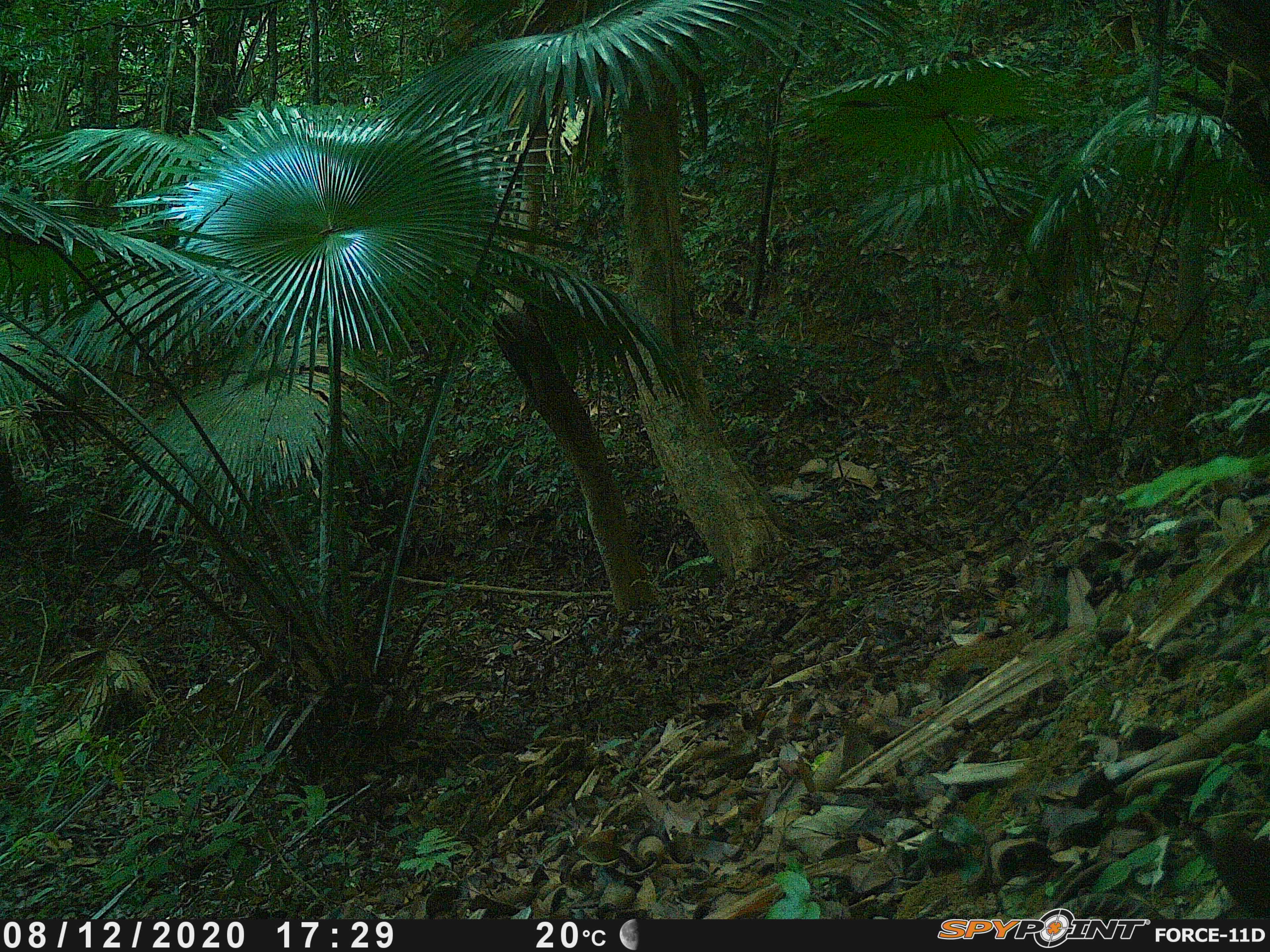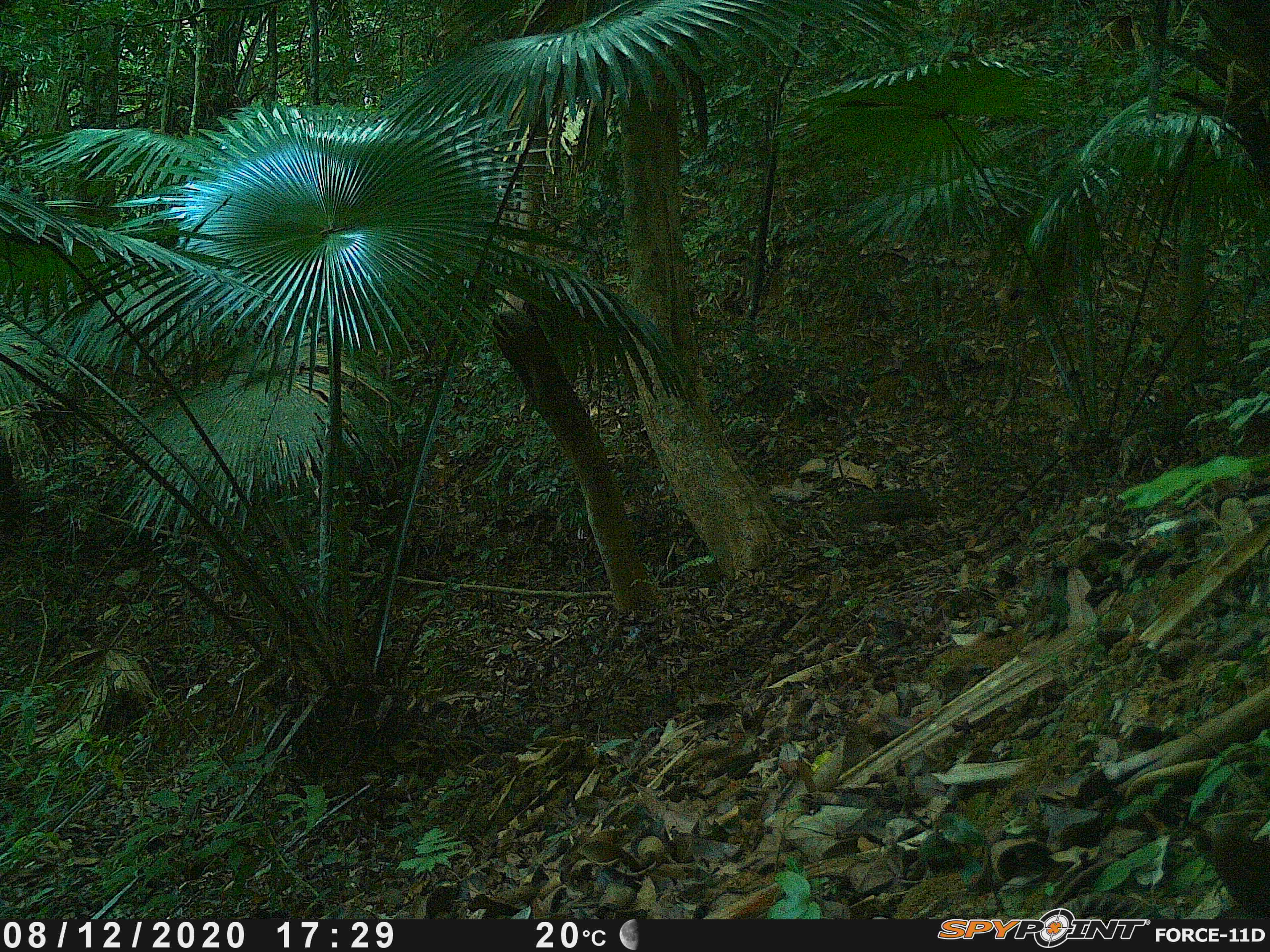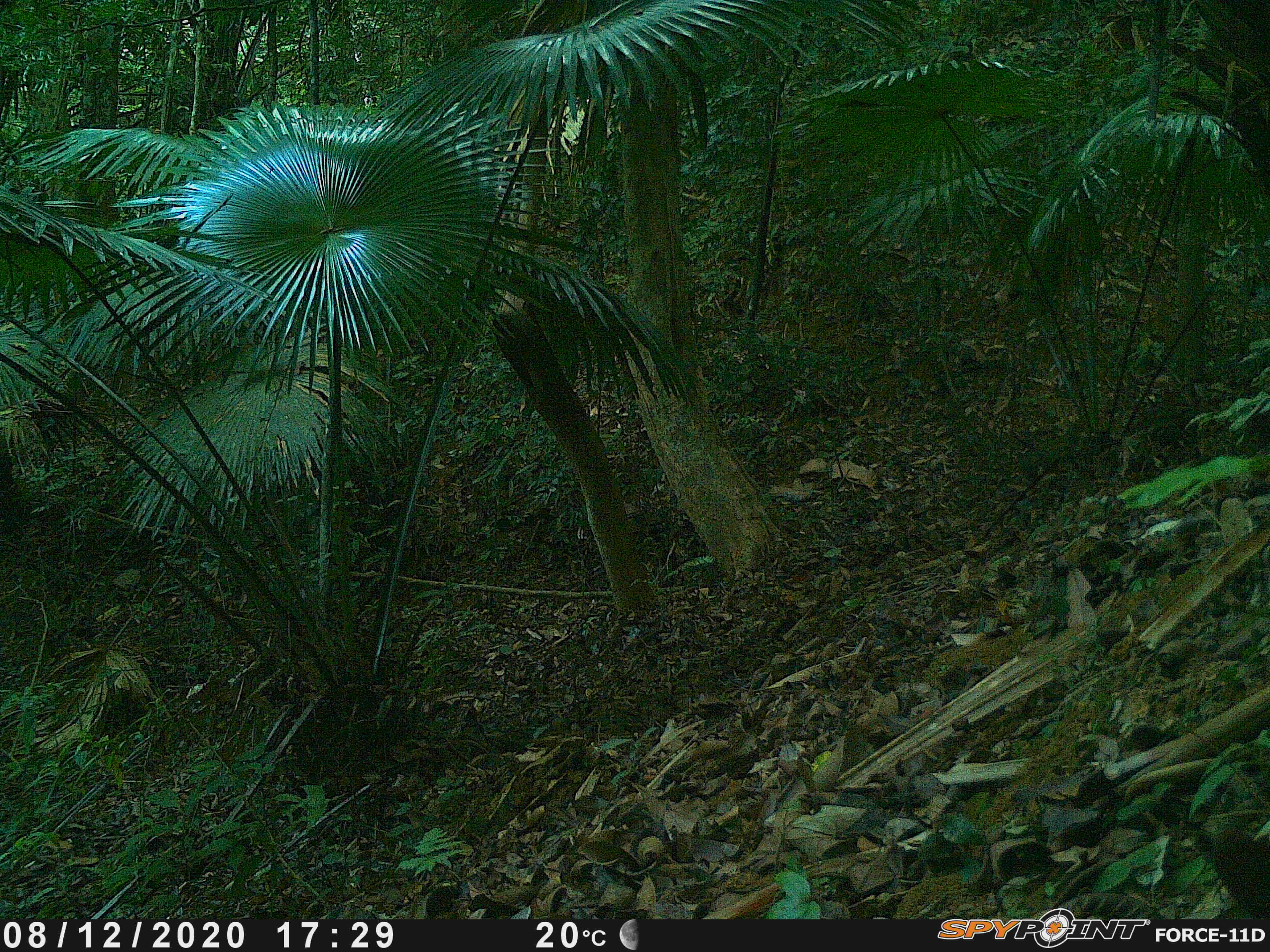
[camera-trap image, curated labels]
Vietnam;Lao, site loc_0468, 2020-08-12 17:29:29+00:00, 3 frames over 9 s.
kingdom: Animalia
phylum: Chordata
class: Mammalia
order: Artiodactyla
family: Suidae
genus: Sus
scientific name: Sus scrofa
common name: eurasian wild pig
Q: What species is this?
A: Eurasian wild pig (Sus scrofa).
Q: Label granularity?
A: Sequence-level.